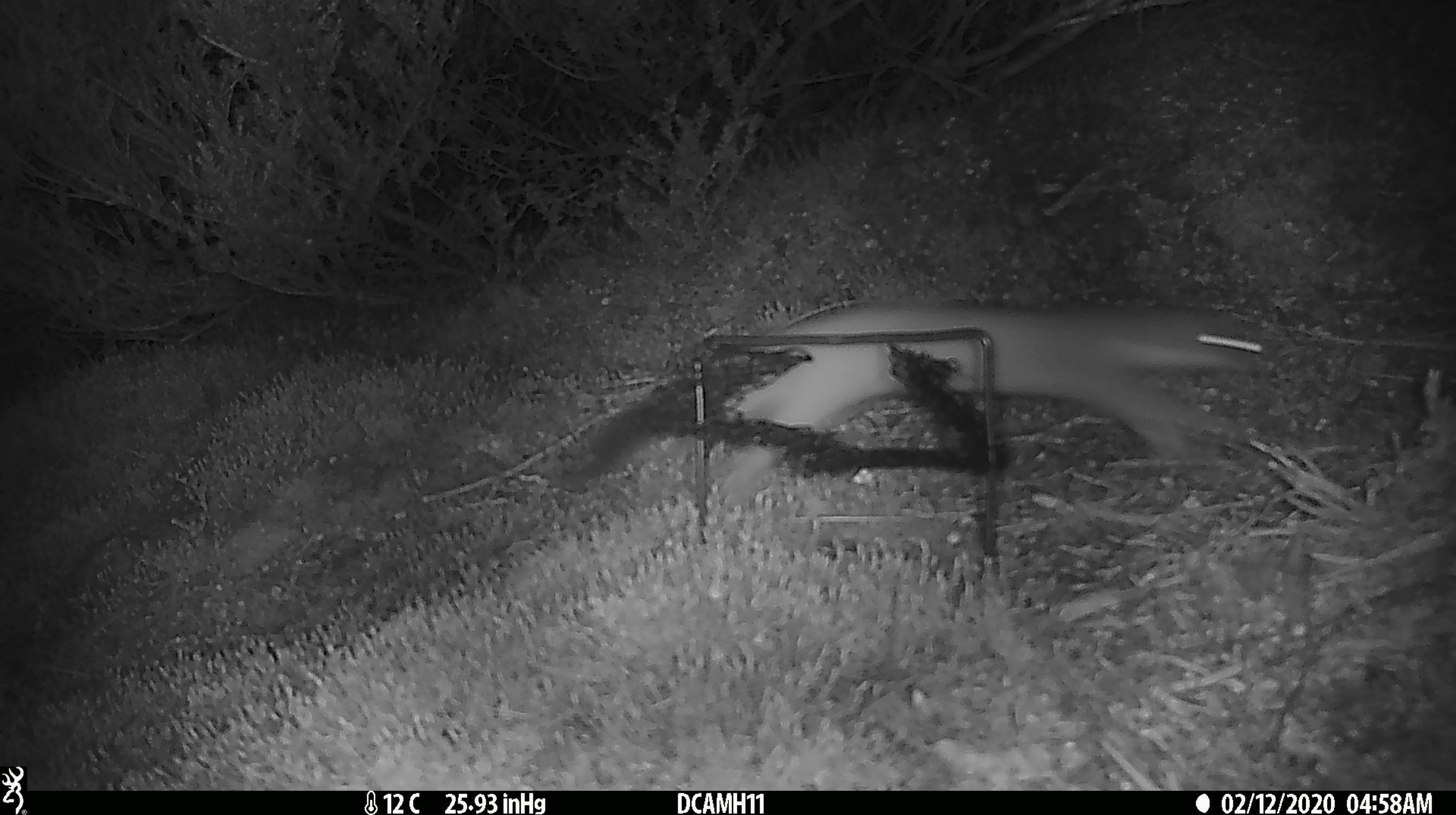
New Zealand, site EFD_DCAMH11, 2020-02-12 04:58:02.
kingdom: Animalia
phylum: Chordata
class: Mammalia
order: Carnivora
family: Mustelidae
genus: Mustela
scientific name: Mustela erminea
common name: stoat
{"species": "stoat (Mustela erminea)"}